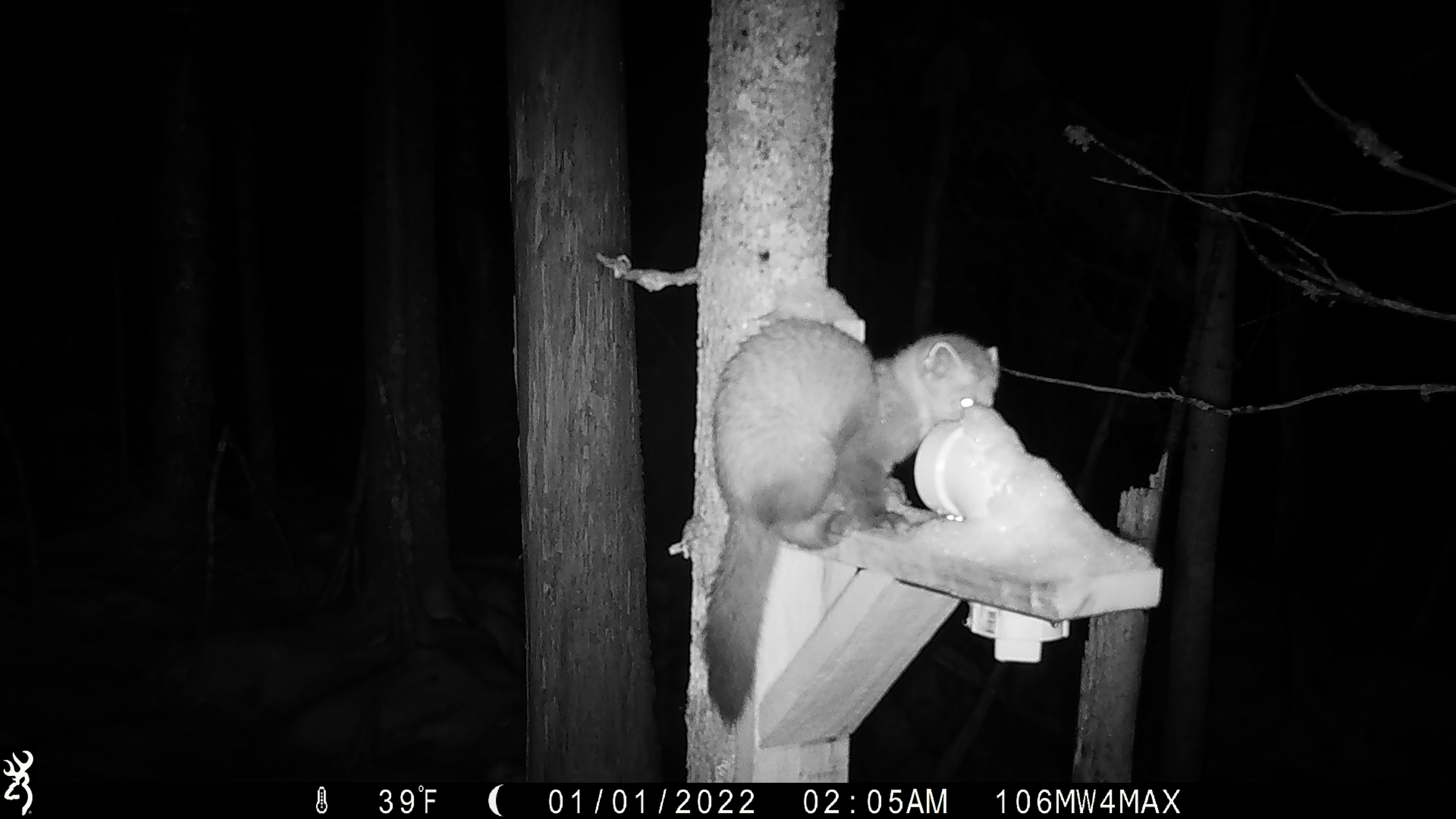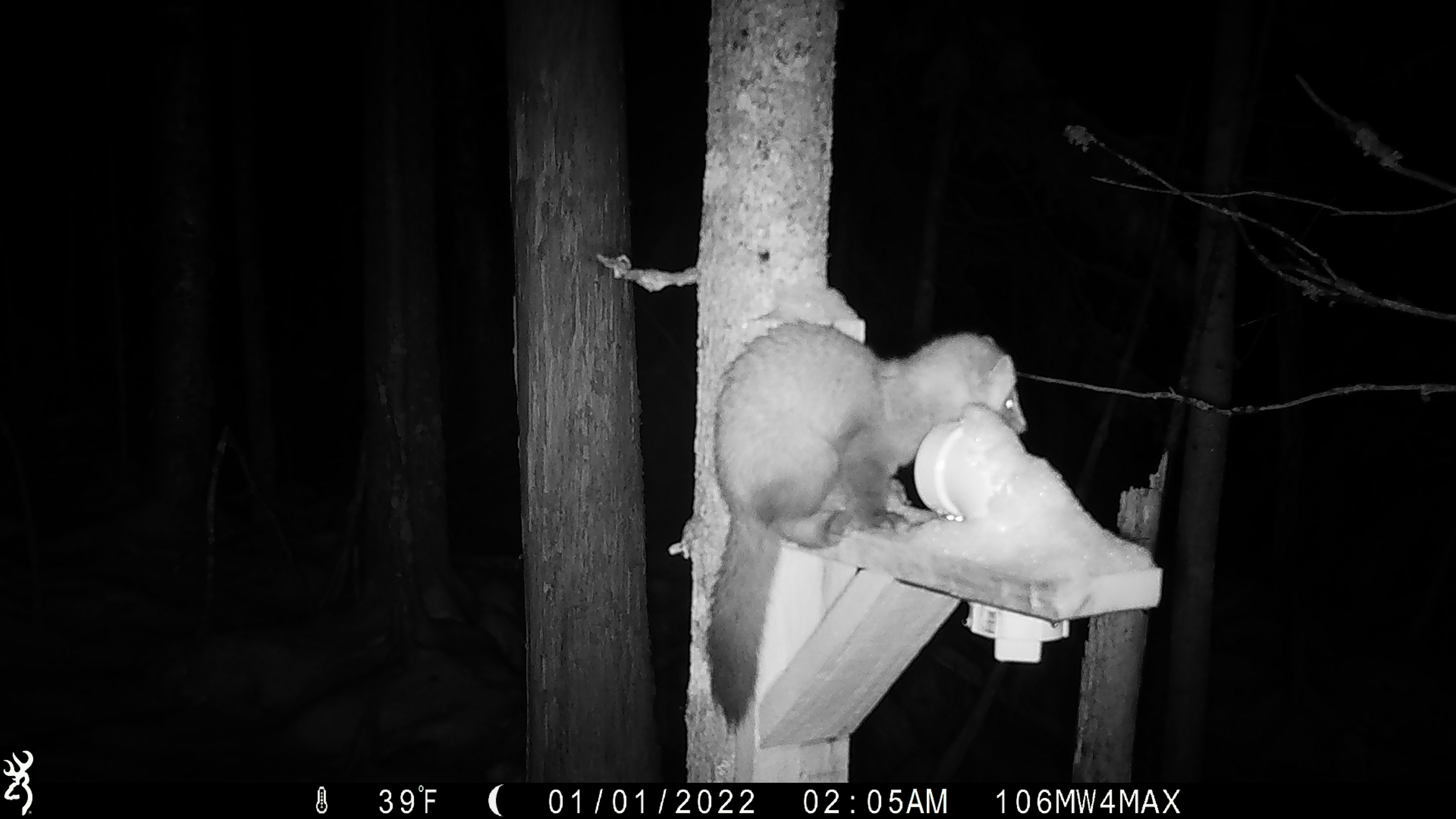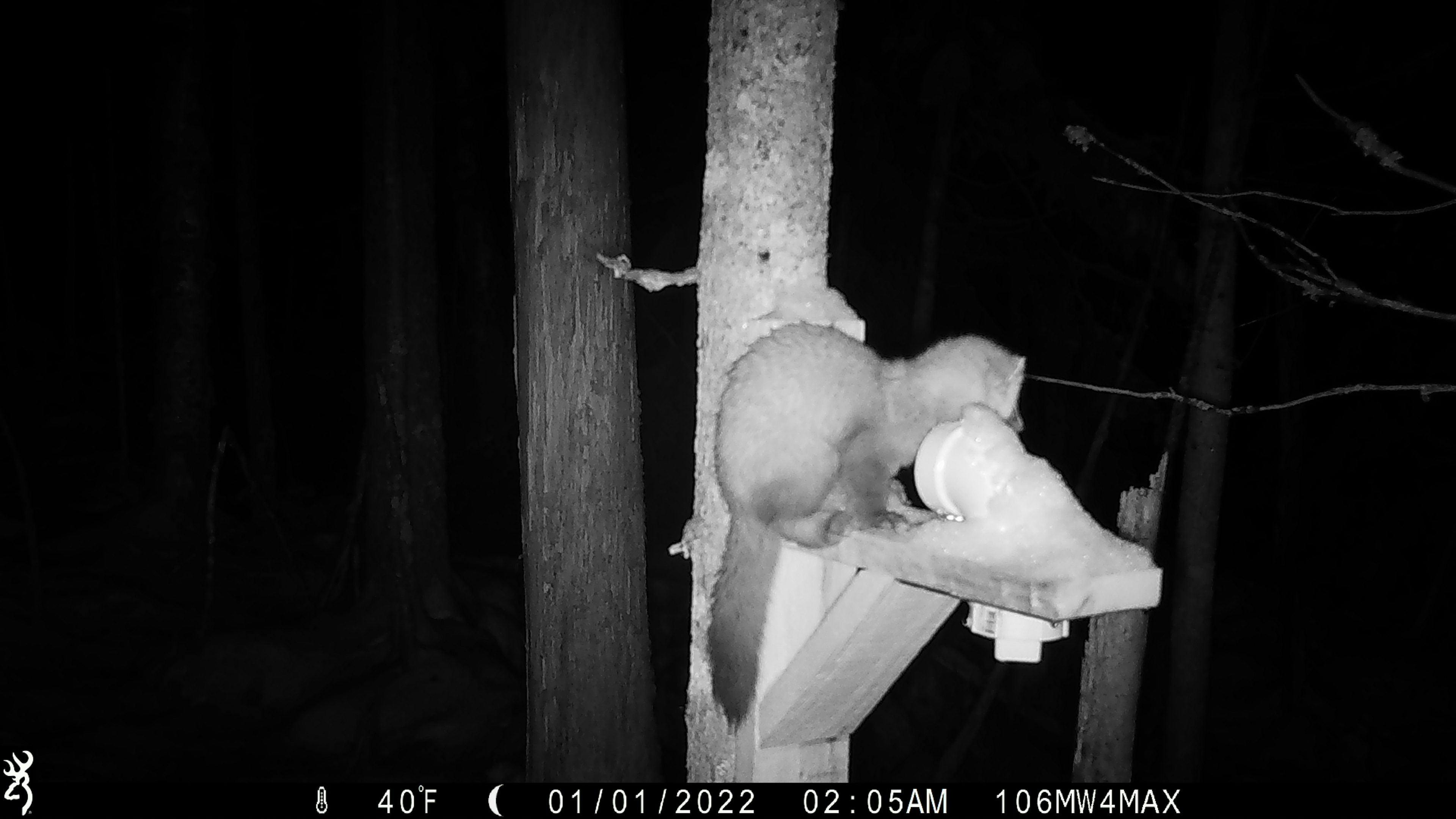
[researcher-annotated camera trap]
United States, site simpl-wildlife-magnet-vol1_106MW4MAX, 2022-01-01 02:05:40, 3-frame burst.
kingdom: Animalia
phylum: Chordata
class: Mammalia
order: Carnivora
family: Mustelidae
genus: Martes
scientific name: Martes americana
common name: american marten